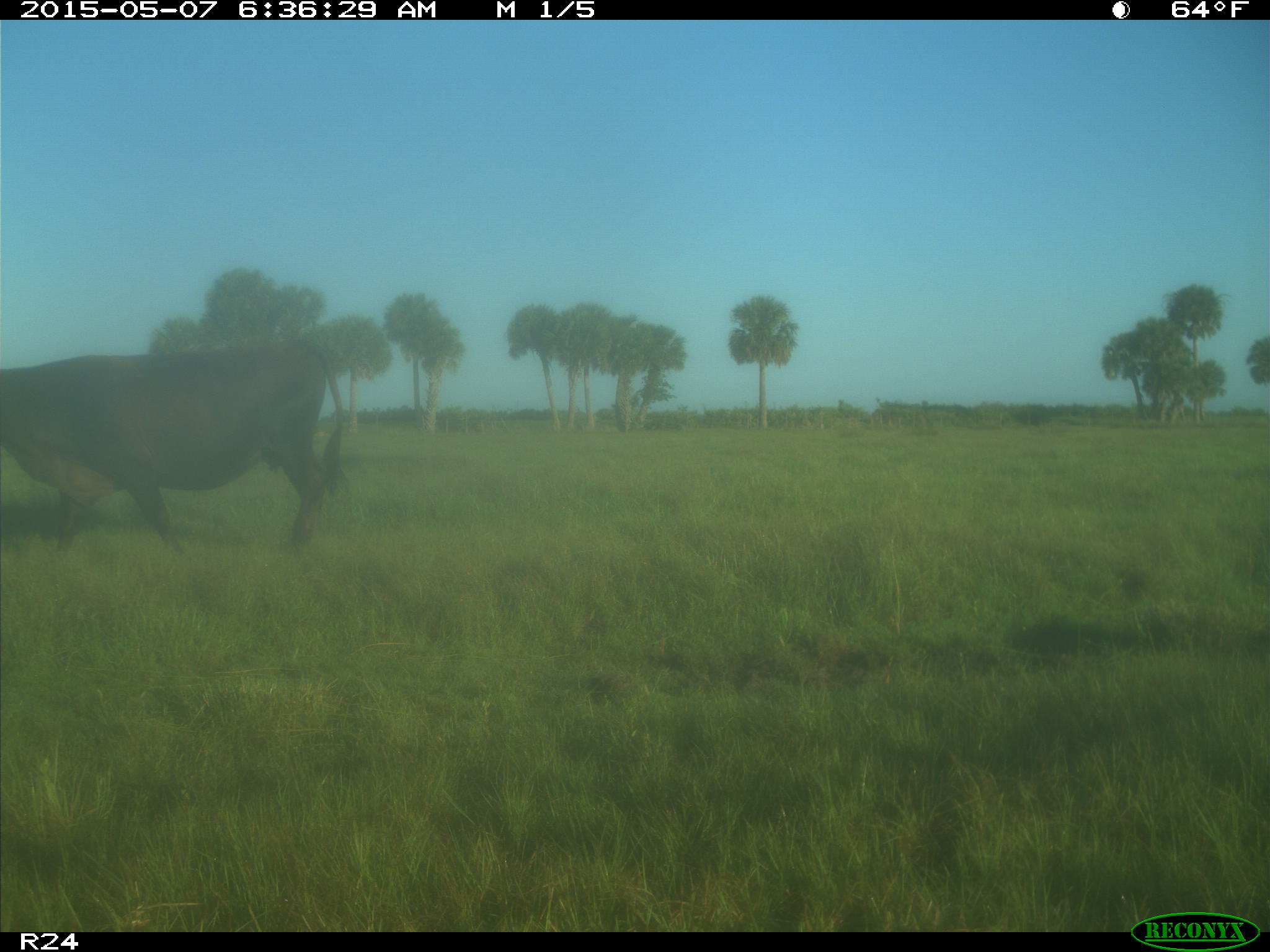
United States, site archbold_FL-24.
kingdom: Animalia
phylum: Chordata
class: Mammalia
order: Artiodactyla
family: Bovidae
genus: Bos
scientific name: Bos taurus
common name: domestic cow